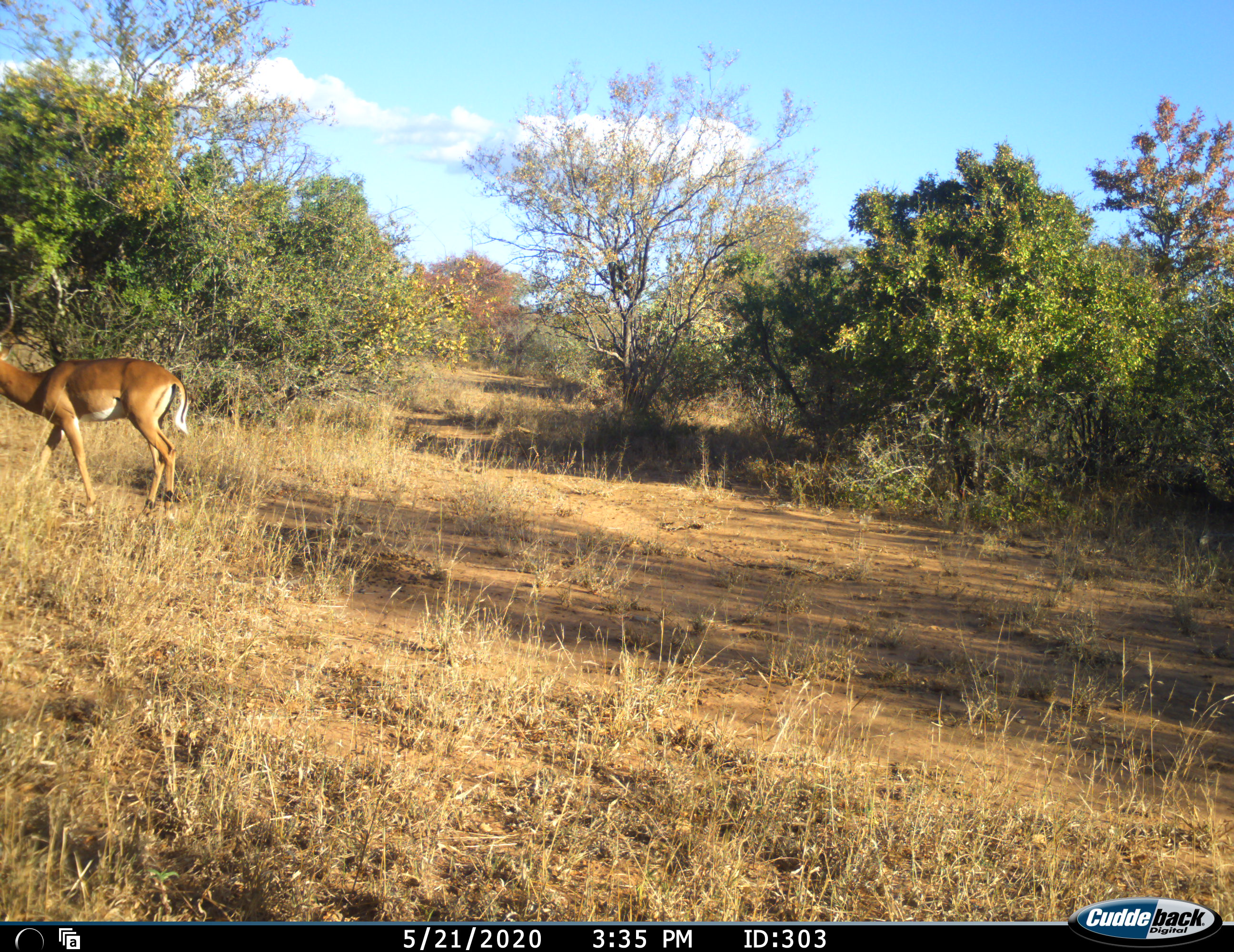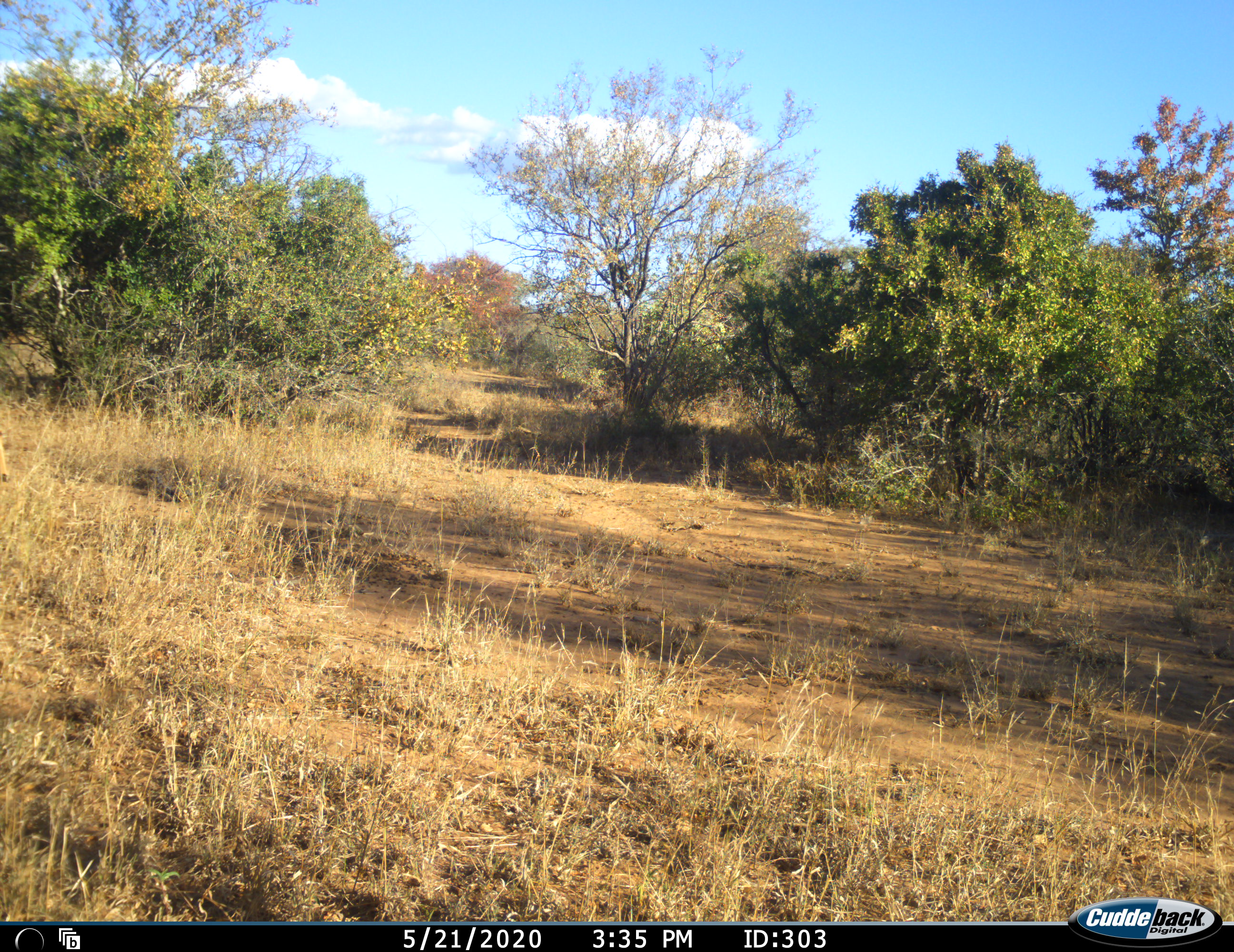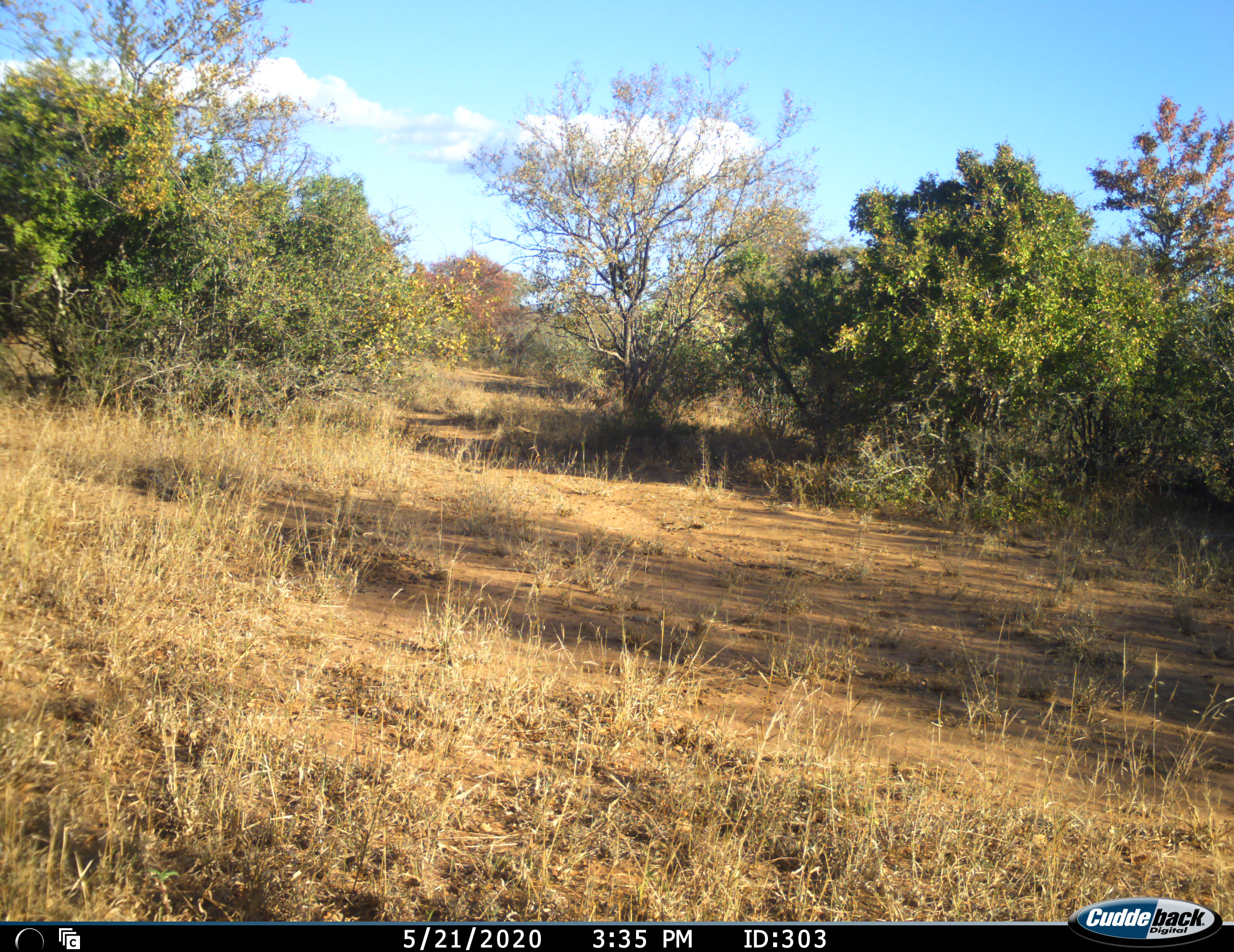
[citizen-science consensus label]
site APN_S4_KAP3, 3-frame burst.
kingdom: Animalia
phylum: Chordata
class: Mammalia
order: Artiodactyla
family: Bovidae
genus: Aepyceros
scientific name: Aepyceros melampus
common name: impala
Impala (Aepyceros melampus), count 1. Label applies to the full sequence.